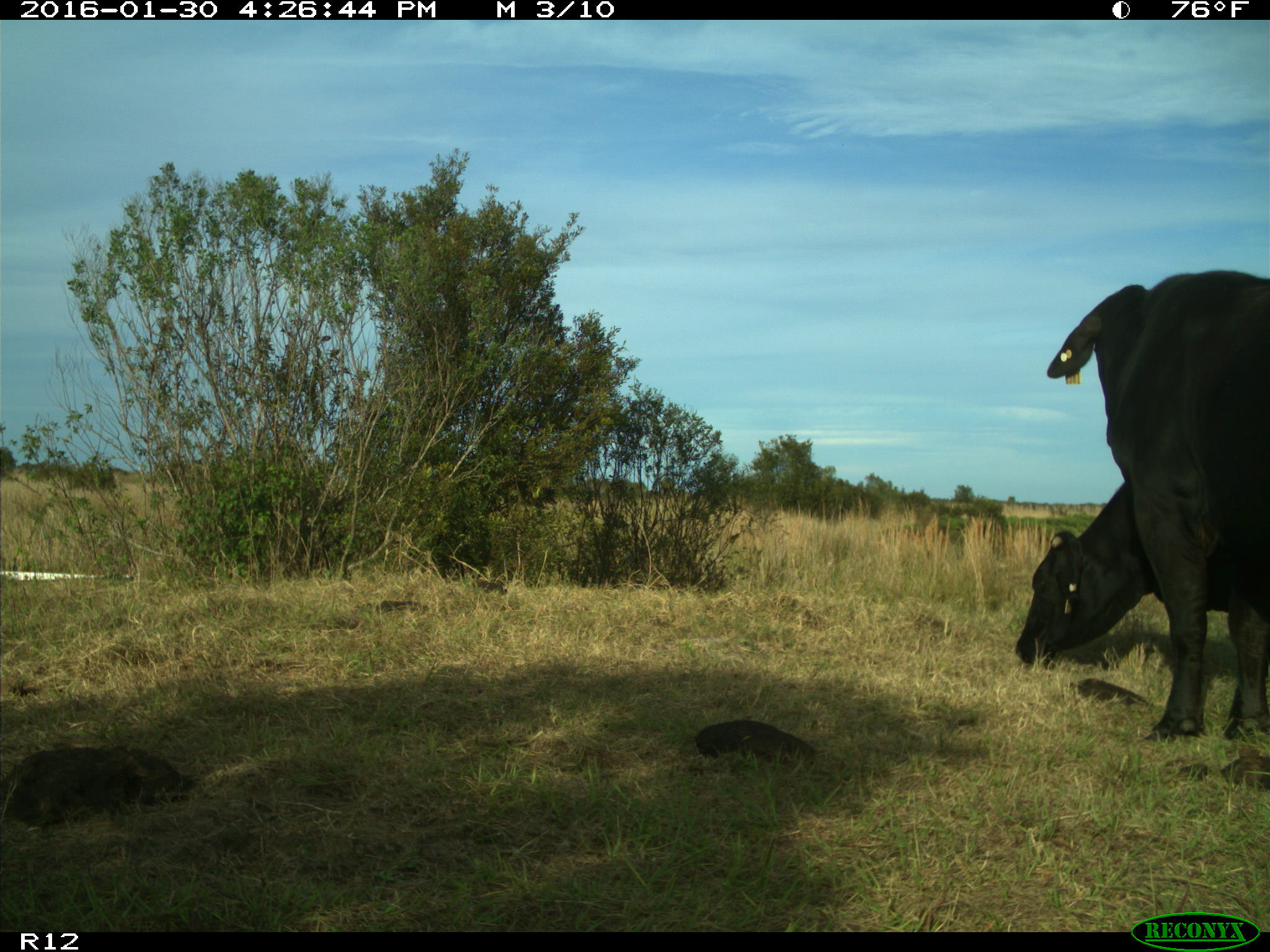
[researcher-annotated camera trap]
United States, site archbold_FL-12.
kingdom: Animalia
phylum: Chordata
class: Mammalia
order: Artiodactyla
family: Bovidae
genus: Bos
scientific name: Bos taurus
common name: domestic cow